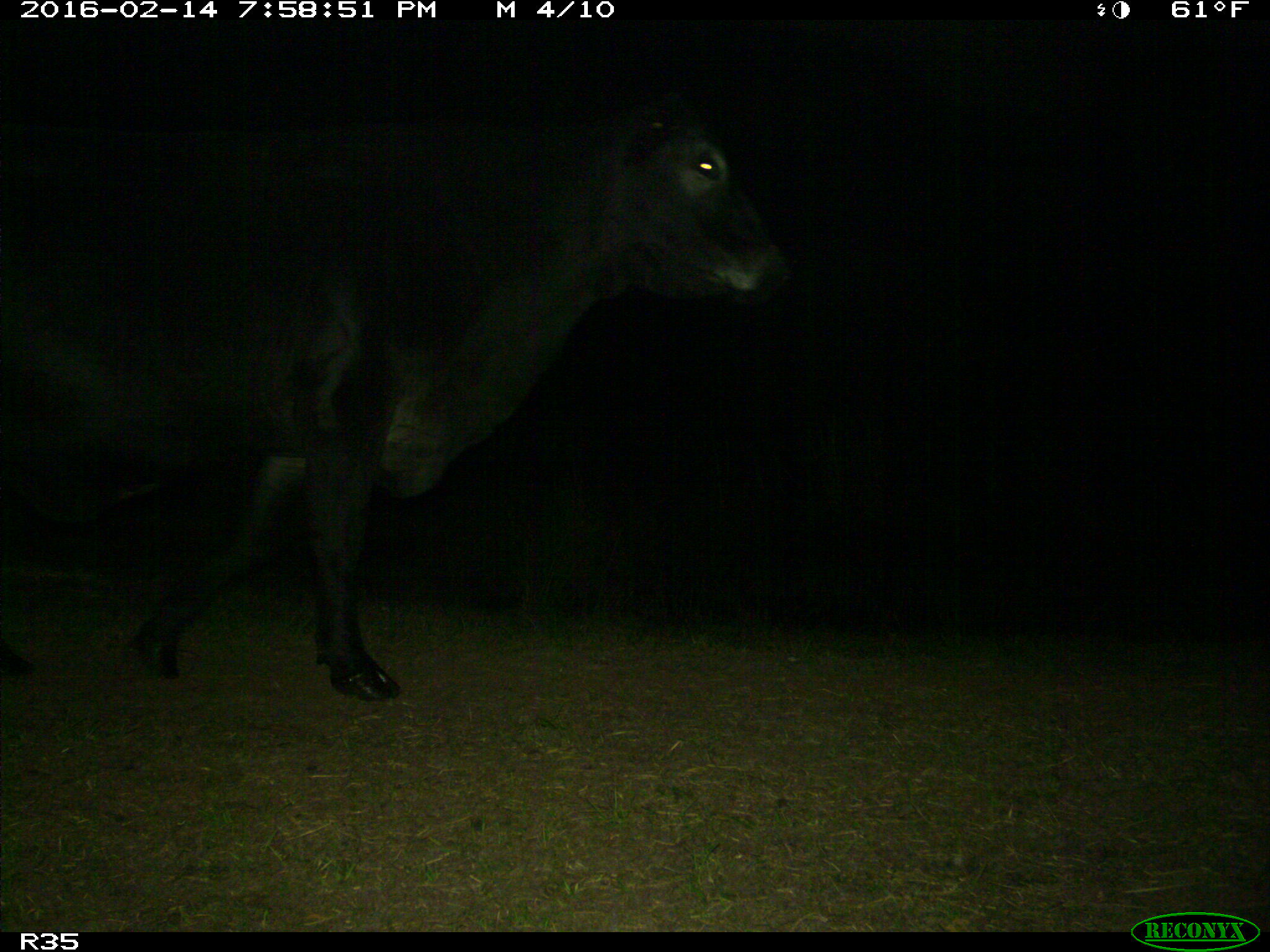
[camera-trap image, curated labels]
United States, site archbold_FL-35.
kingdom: Animalia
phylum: Chordata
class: Mammalia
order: Artiodactyla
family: Bovidae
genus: Bos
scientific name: Bos taurus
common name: domestic cow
Bos taurus (domestic cow).